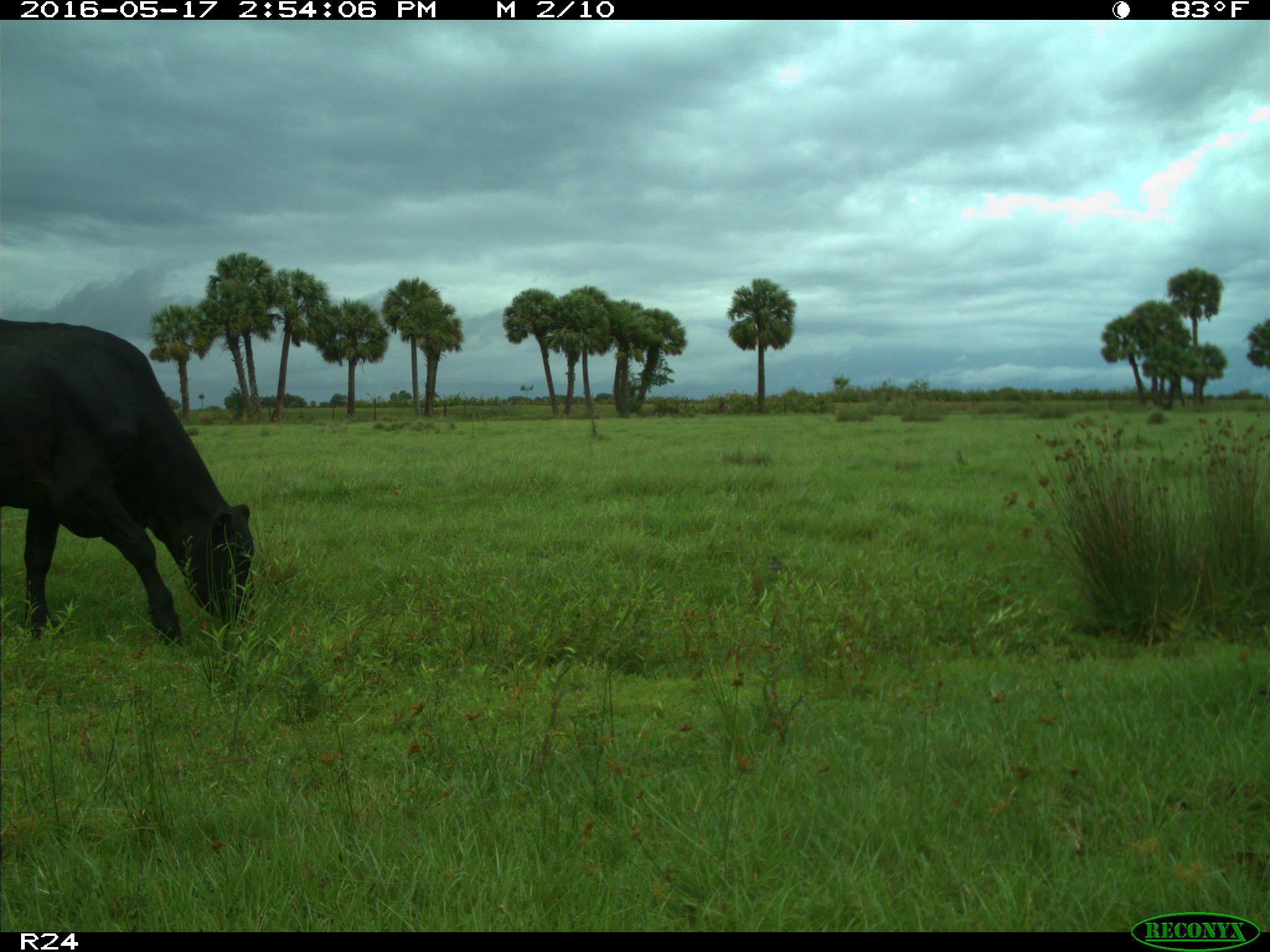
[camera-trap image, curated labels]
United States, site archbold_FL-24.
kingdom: Animalia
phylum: Chordata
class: Mammalia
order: Artiodactyla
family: Bovidae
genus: Bos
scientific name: Bos taurus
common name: domestic cow